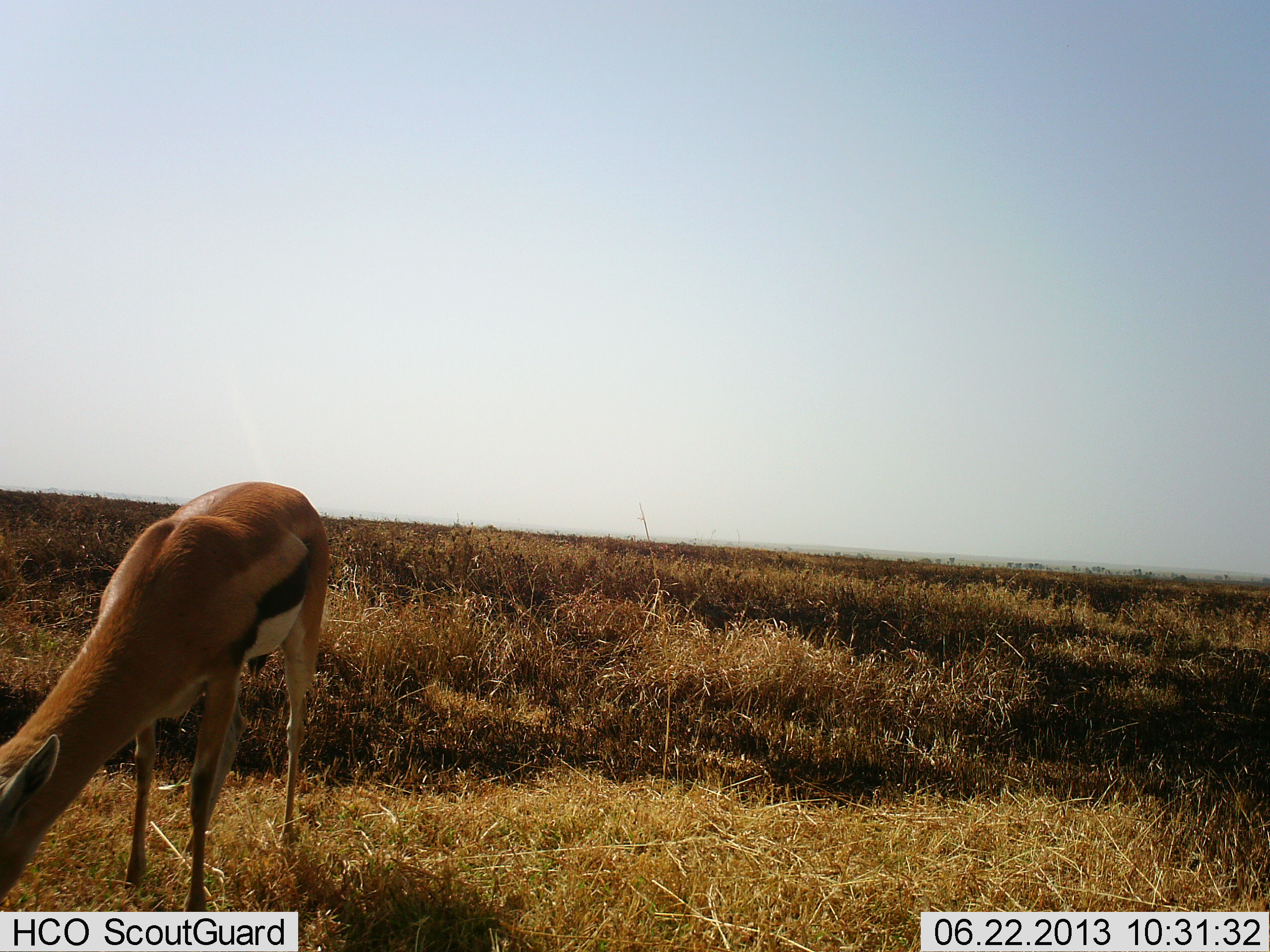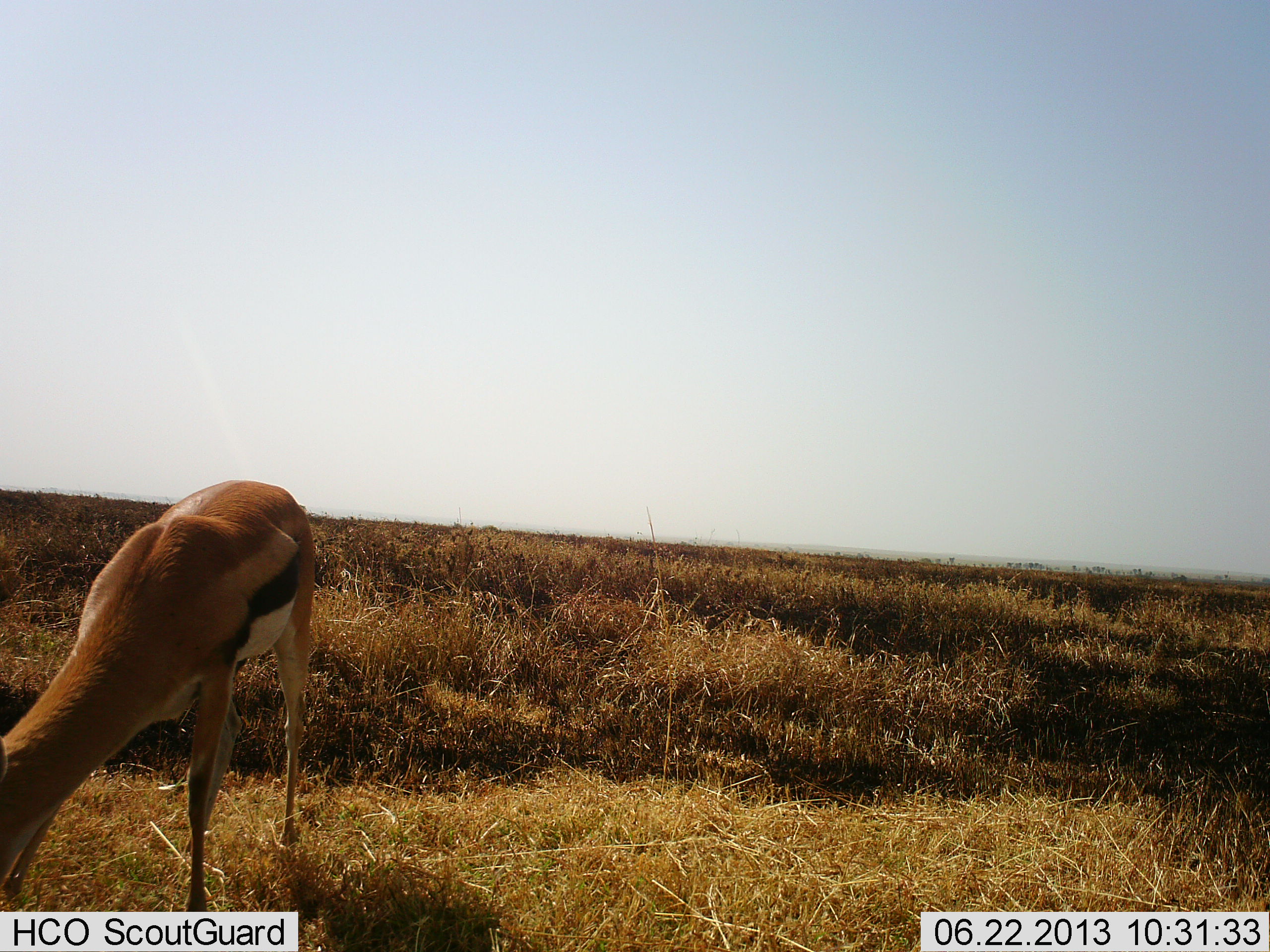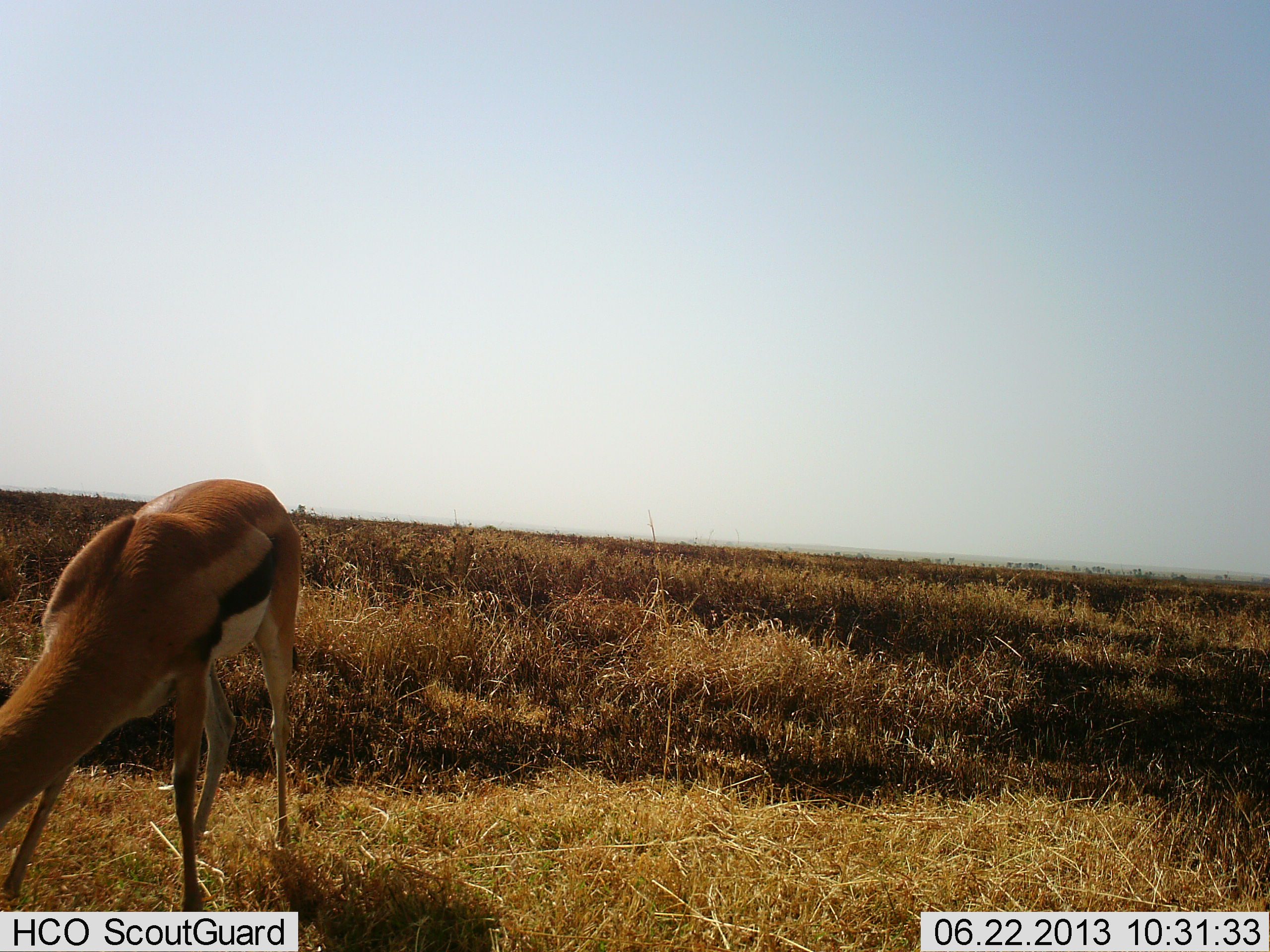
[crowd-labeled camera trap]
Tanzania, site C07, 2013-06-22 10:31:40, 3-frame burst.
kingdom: Animalia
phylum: Chordata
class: Mammalia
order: Artiodactyla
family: Bovidae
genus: Eudorcas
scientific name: Eudorcas thomsonii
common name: thomson's gazelle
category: gazellethomsons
Gazellethomsons (thomson's gazelle) (Eudorcas thomsonii), count 1. Behavior (volunteer vote fractions): standing 23%, resting 0%, moving 5%, interacting 0%. Young present (vote fraction): 0%. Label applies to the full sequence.